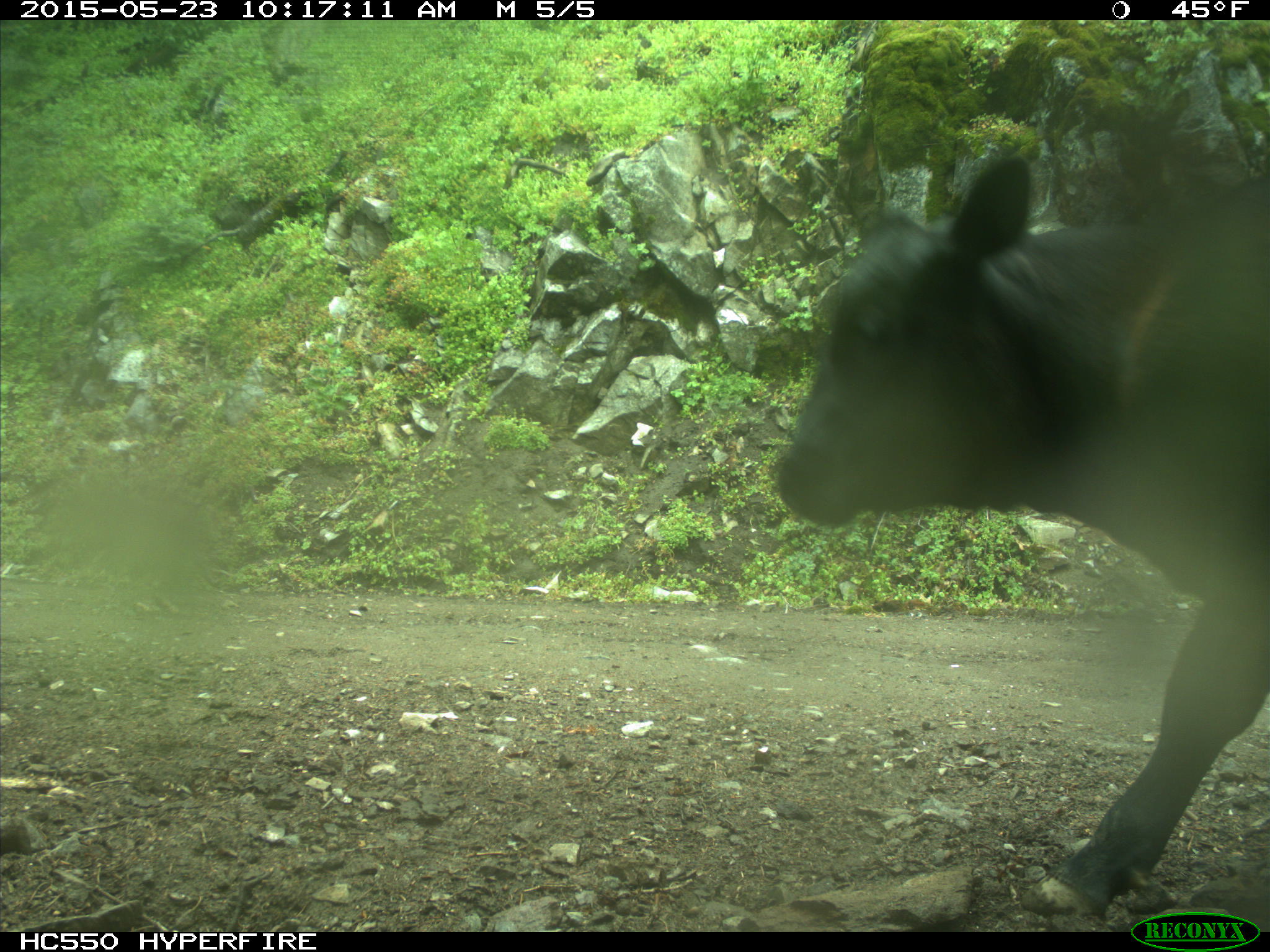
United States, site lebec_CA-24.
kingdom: Animalia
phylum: Chordata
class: Mammalia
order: Artiodactyla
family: Bovidae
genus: Bos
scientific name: Bos taurus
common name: domestic cow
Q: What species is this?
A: Bos taurus (domestic cow).